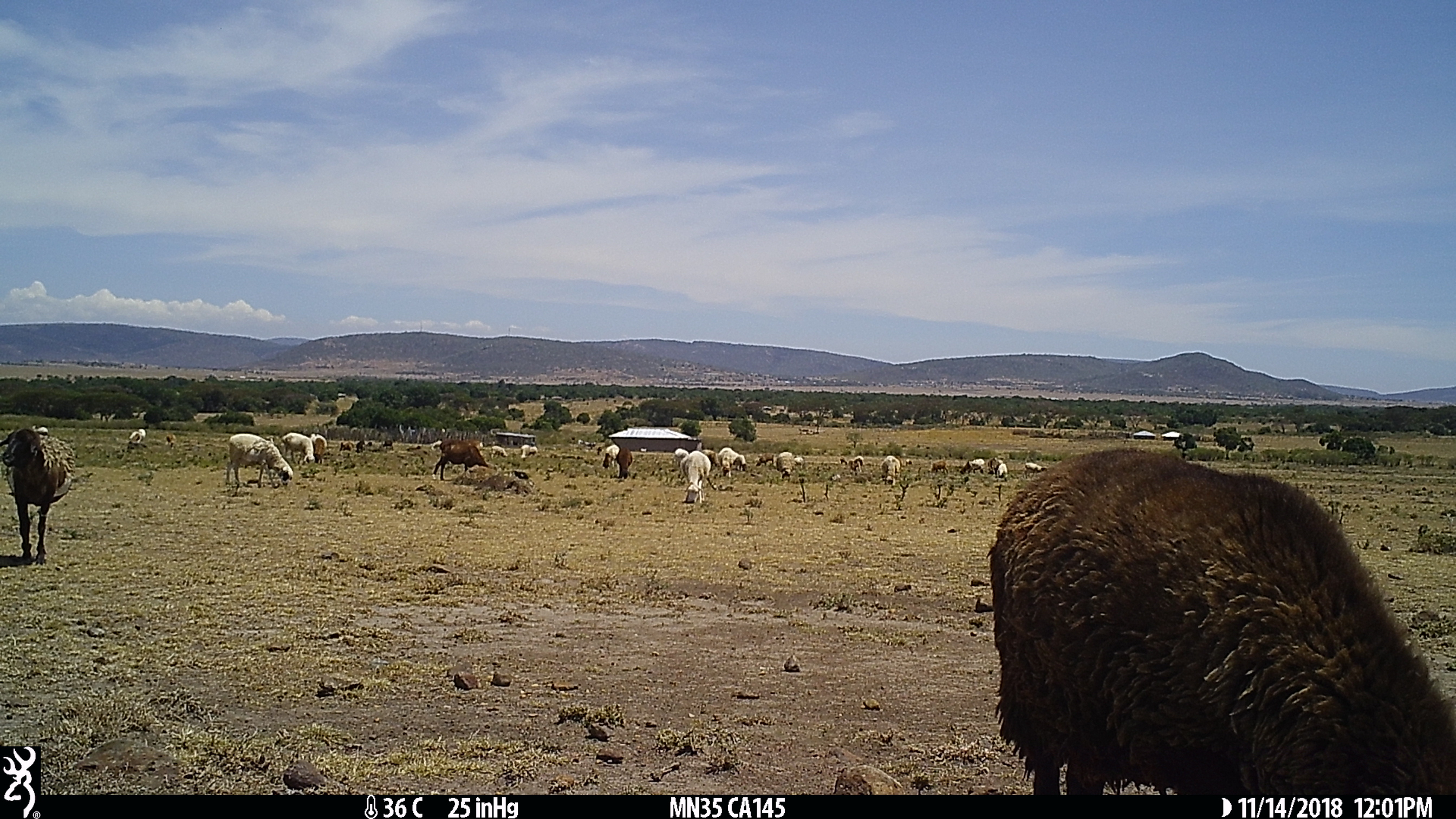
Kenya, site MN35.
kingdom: Animalia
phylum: Chordata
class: Mammalia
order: Artiodactyla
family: Bovidae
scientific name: Bovidae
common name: sheep or goat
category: shoat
Shoat (sheep or goat) (Bovidae).